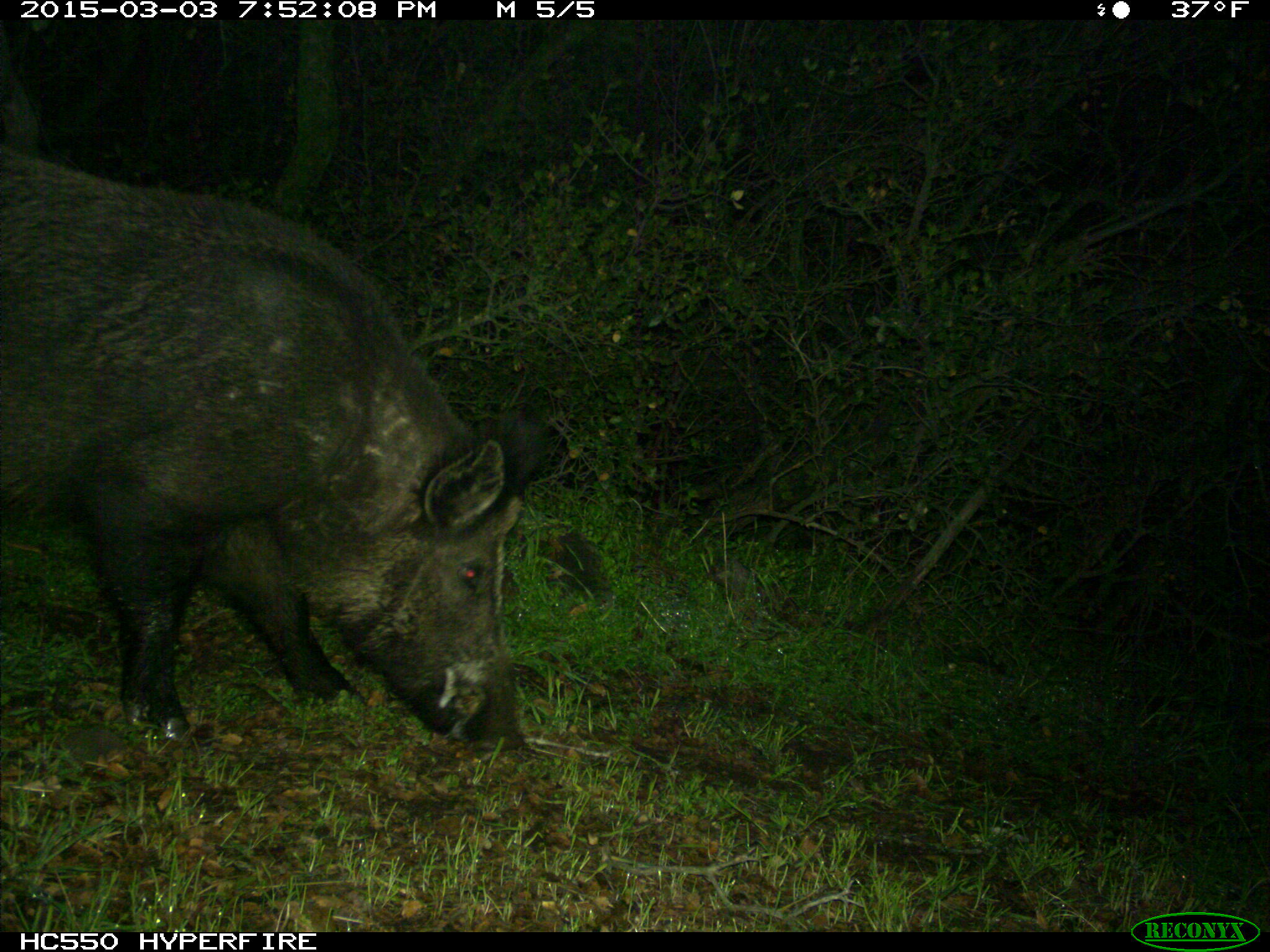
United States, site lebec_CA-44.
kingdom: Animalia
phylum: Chordata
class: Mammalia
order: Artiodactyla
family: Suidae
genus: Sus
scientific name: Sus scrofa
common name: wild boar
Sus scrofa (wild boar).